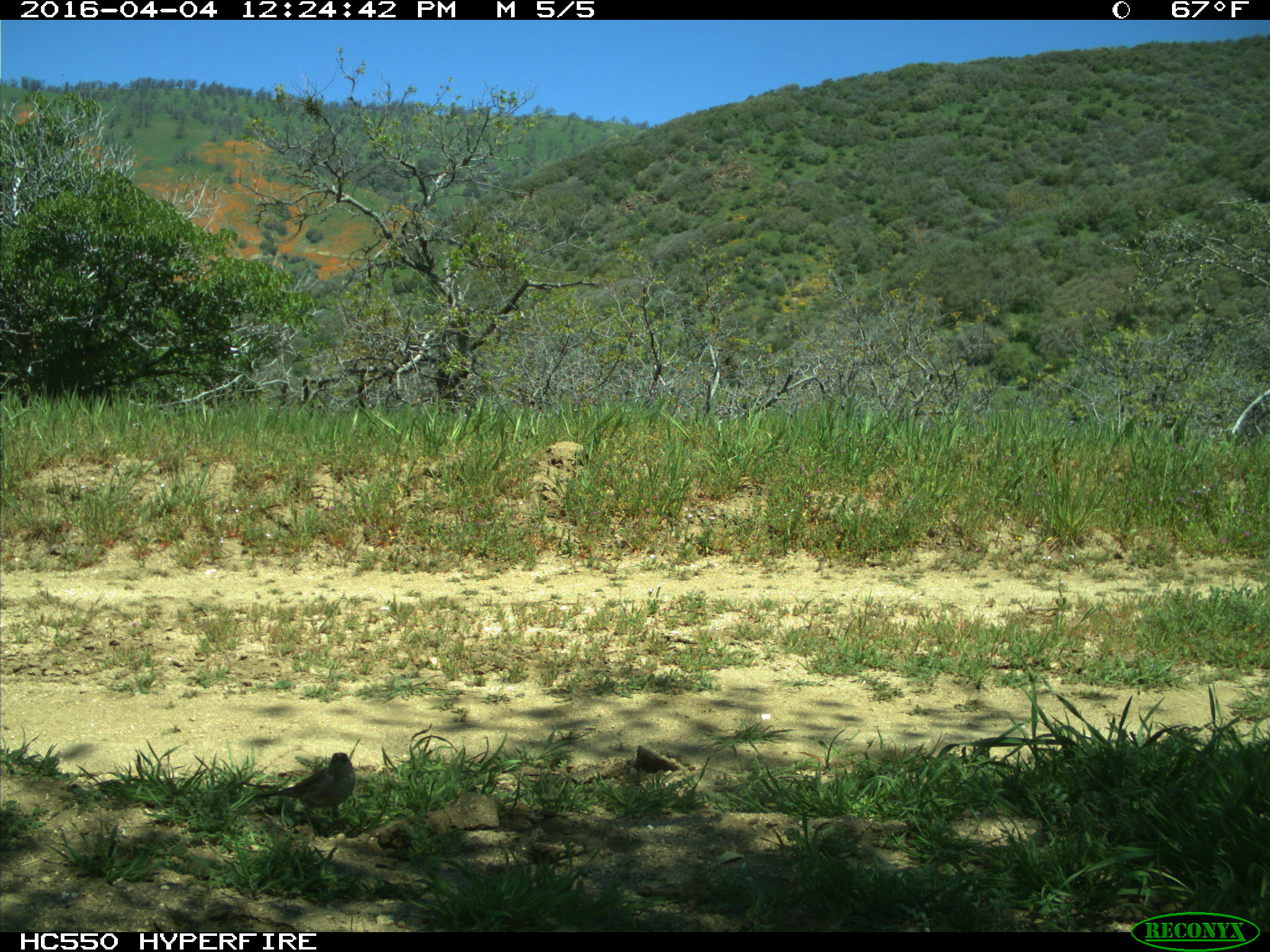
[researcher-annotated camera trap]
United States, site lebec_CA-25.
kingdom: Animalia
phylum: Chordata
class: Aves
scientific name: Aves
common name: birds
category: unidentified bird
Unidentified bird (birds) (Aves).